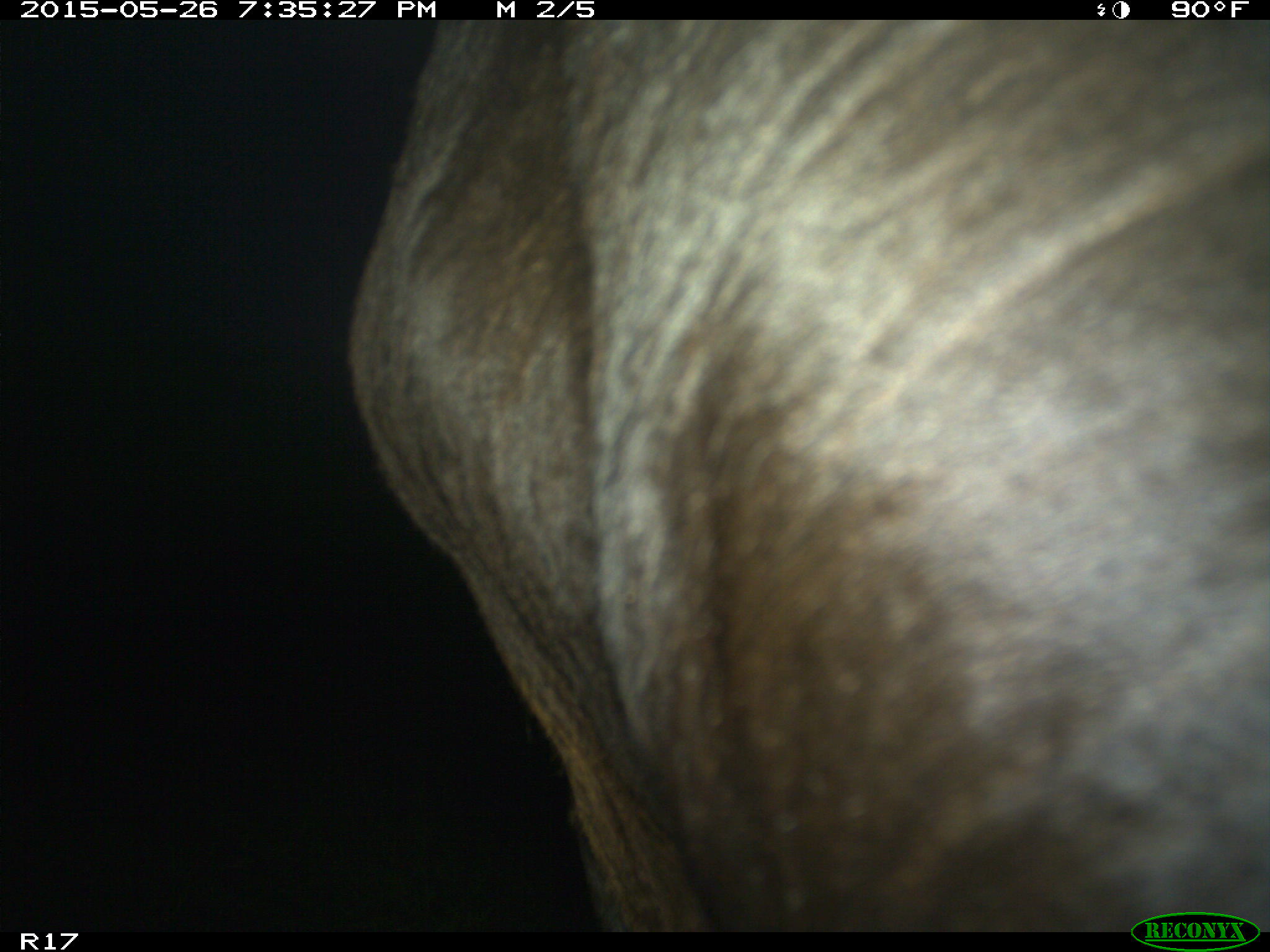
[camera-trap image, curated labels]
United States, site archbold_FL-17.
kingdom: Animalia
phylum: Chordata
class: Mammalia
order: Artiodactyla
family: Bovidae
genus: Bos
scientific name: Bos taurus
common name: domestic cow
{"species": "Bos taurus (domestic cow)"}